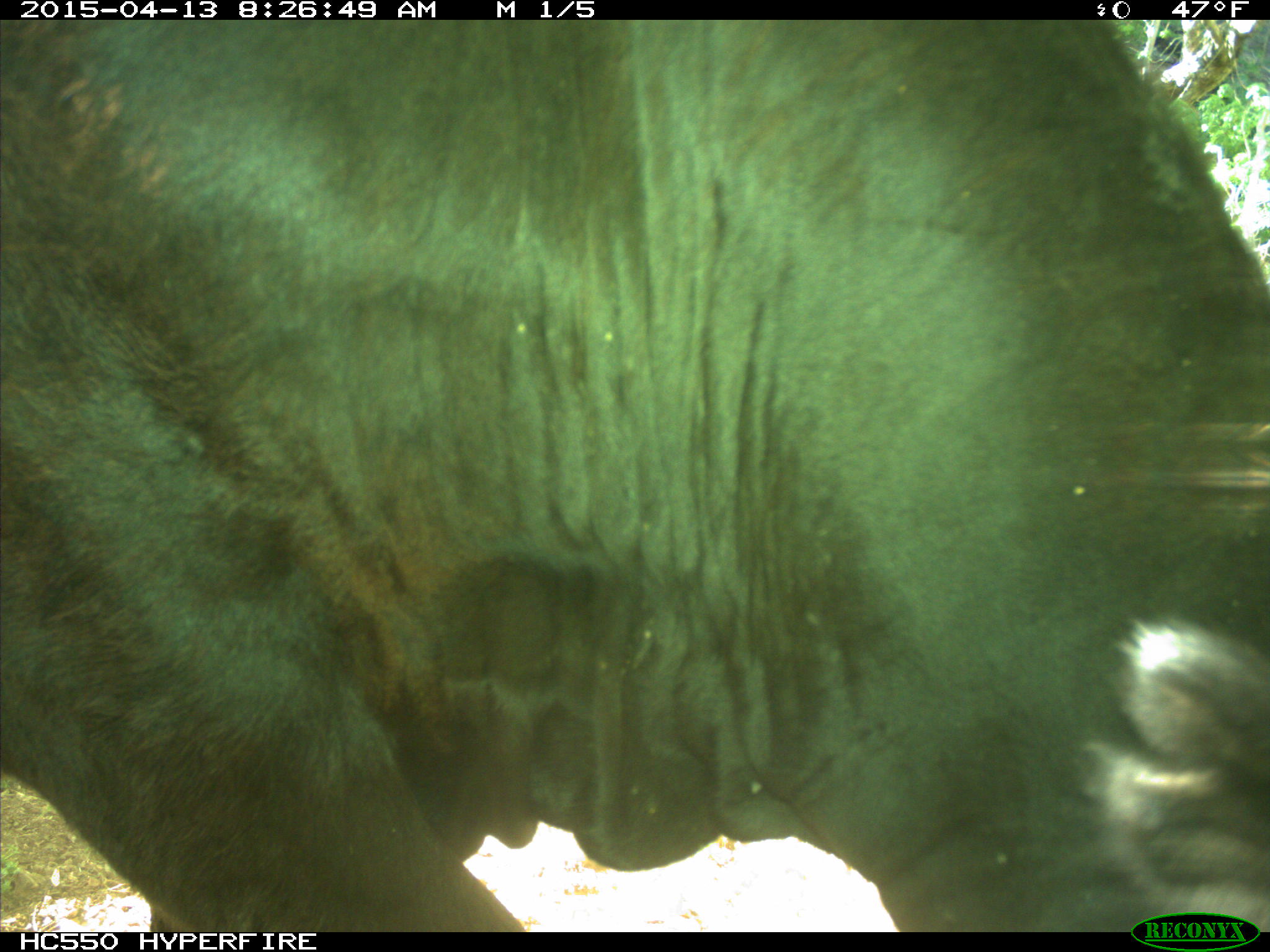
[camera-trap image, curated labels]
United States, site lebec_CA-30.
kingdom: Animalia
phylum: Chordata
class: Mammalia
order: Artiodactyla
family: Bovidae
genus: Bos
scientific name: Bos taurus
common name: domestic cow